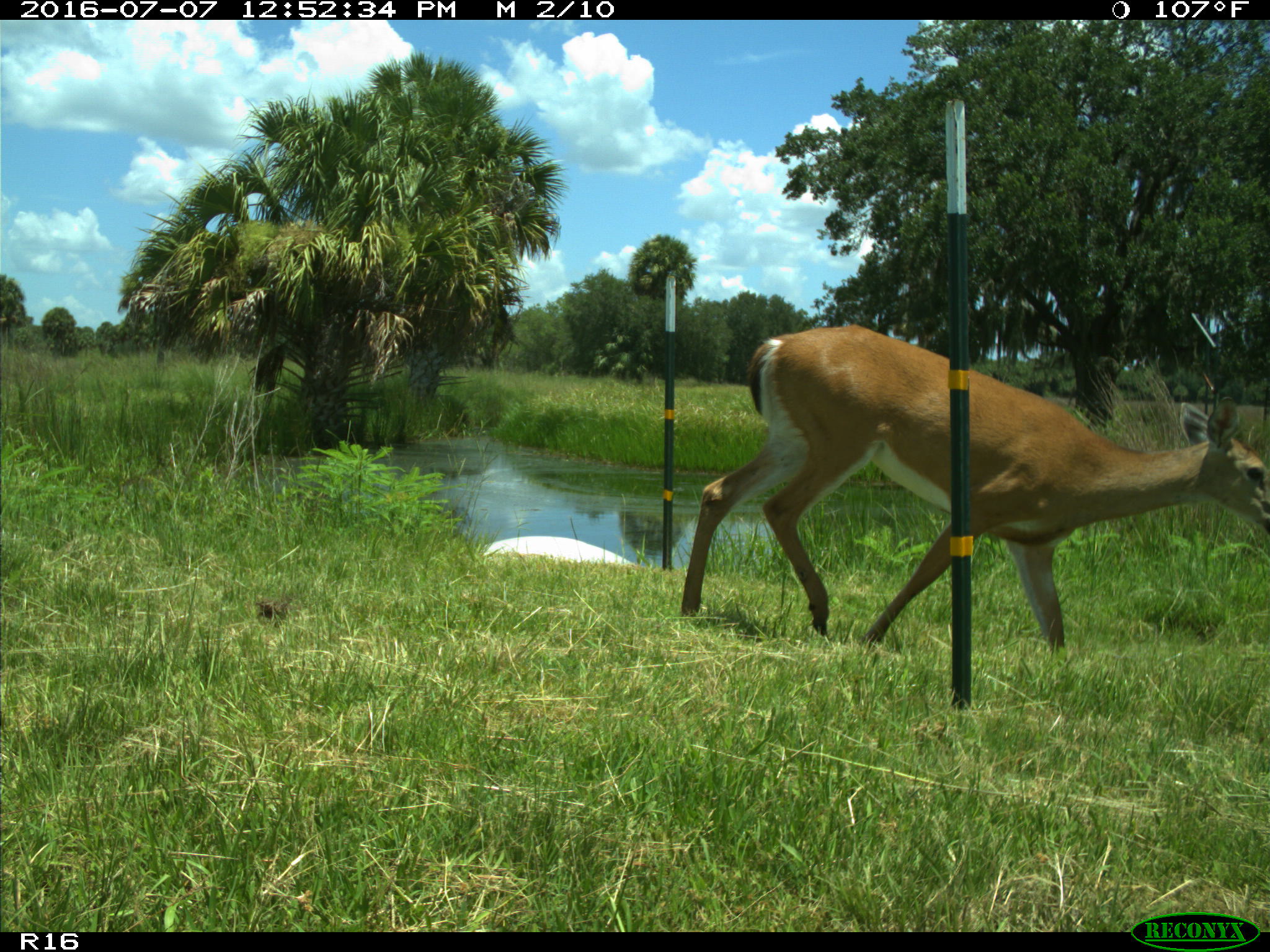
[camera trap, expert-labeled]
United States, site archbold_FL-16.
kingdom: Animalia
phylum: Chordata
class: Mammalia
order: Artiodactyla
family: Cervidae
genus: Odocoileus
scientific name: Odocoileus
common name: deer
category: unidentified deer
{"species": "unidentified deer (deer) (Odocoileus)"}